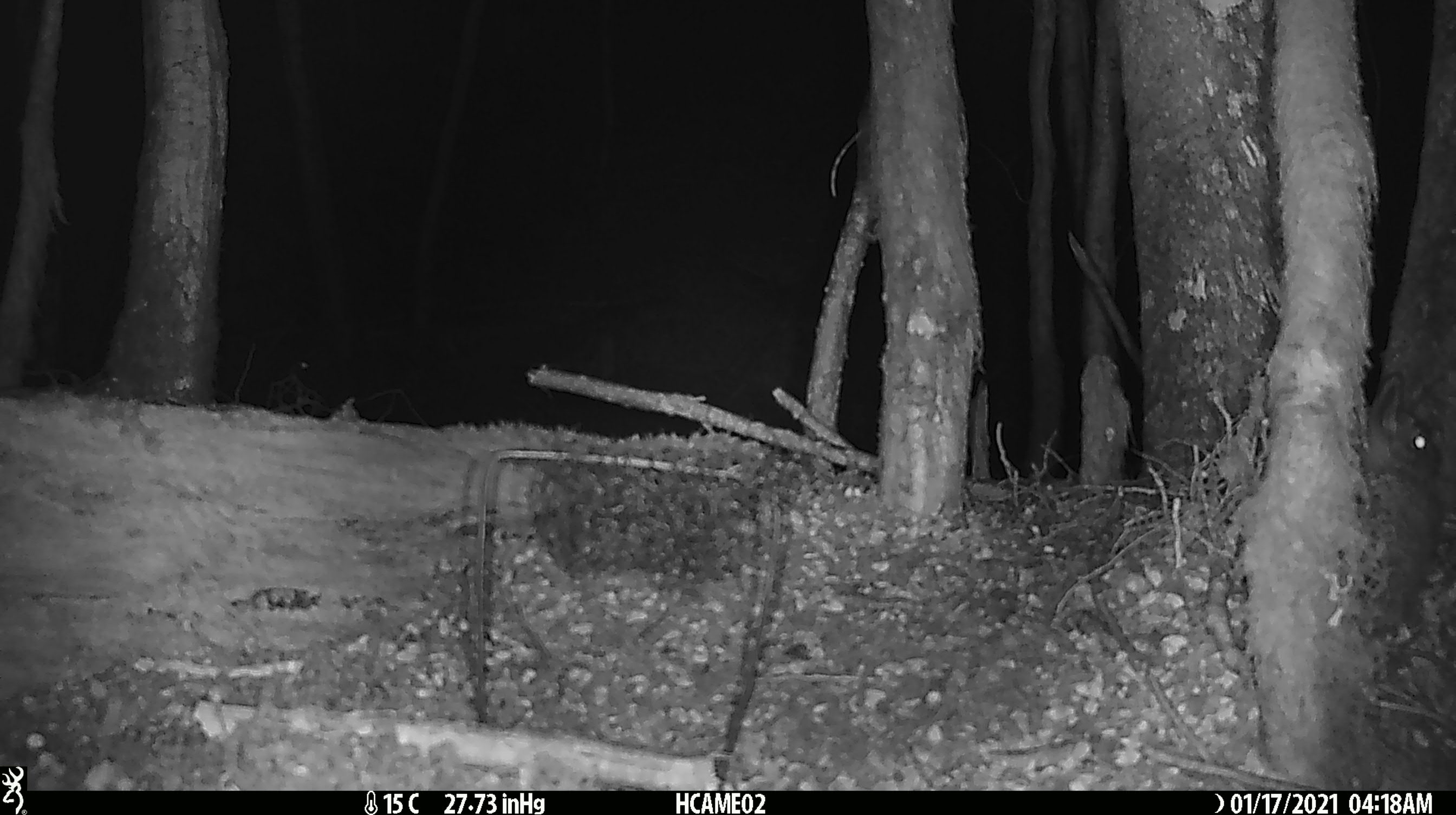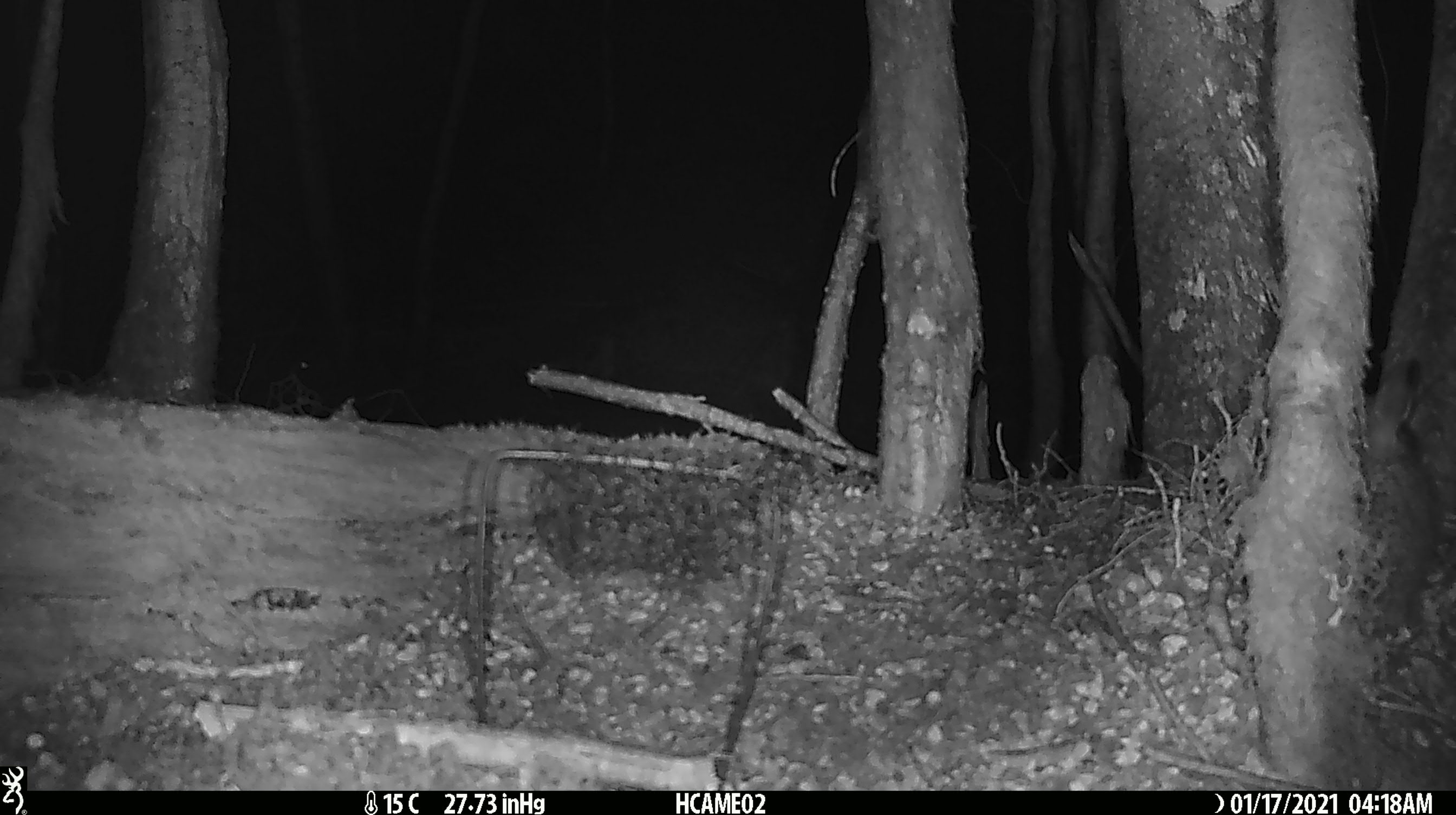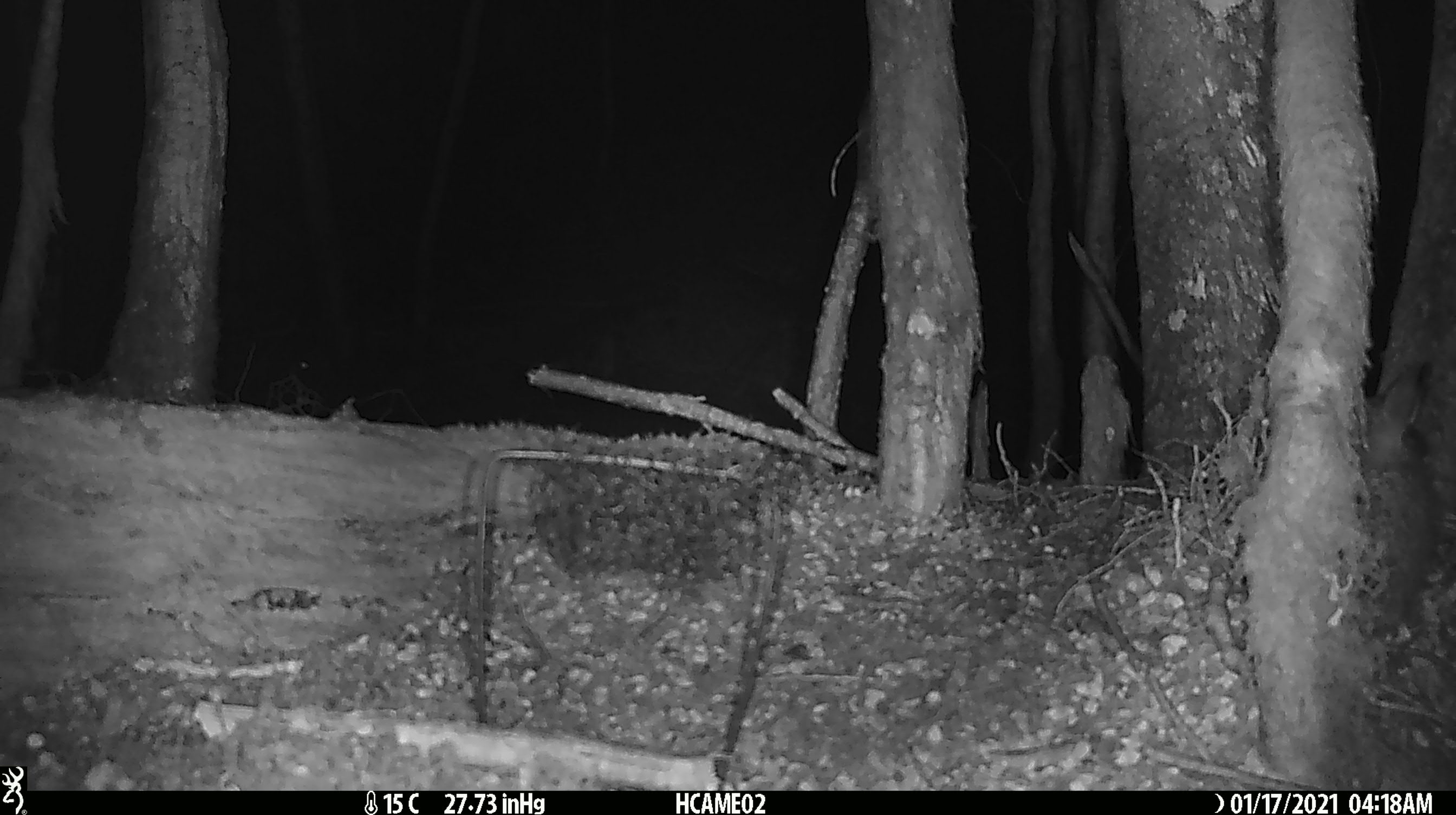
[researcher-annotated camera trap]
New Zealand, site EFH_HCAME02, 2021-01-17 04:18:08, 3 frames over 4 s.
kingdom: Animalia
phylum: Chordata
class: Mammalia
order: Lagomorpha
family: Leporidae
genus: Oryctolagus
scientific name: Oryctolagus cuniculus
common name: european rabbit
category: rabbit